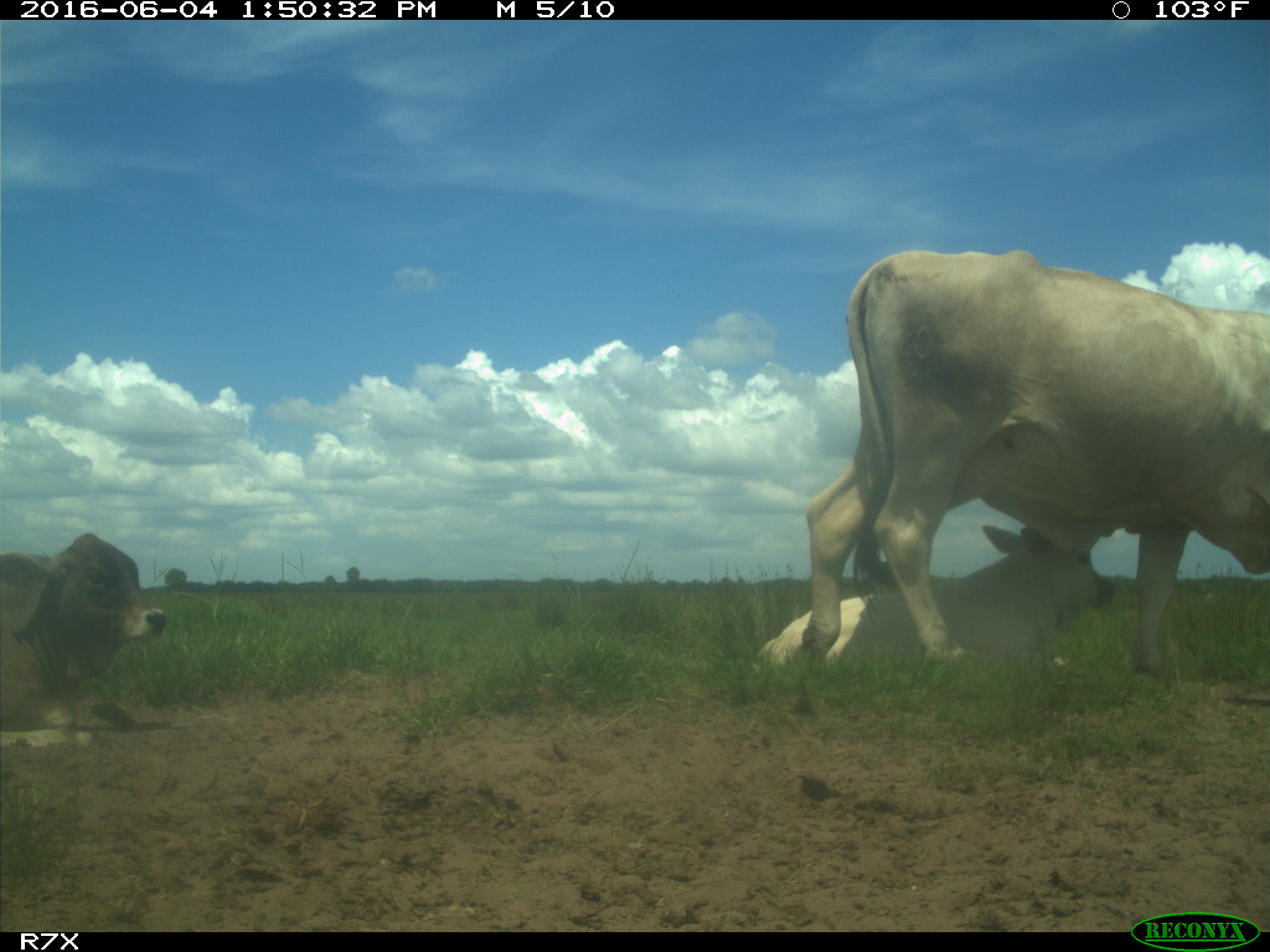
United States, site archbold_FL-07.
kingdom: Animalia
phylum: Chordata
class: Mammalia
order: Artiodactyla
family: Bovidae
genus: Bos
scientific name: Bos taurus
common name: domestic cow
Bos taurus (domestic cow).